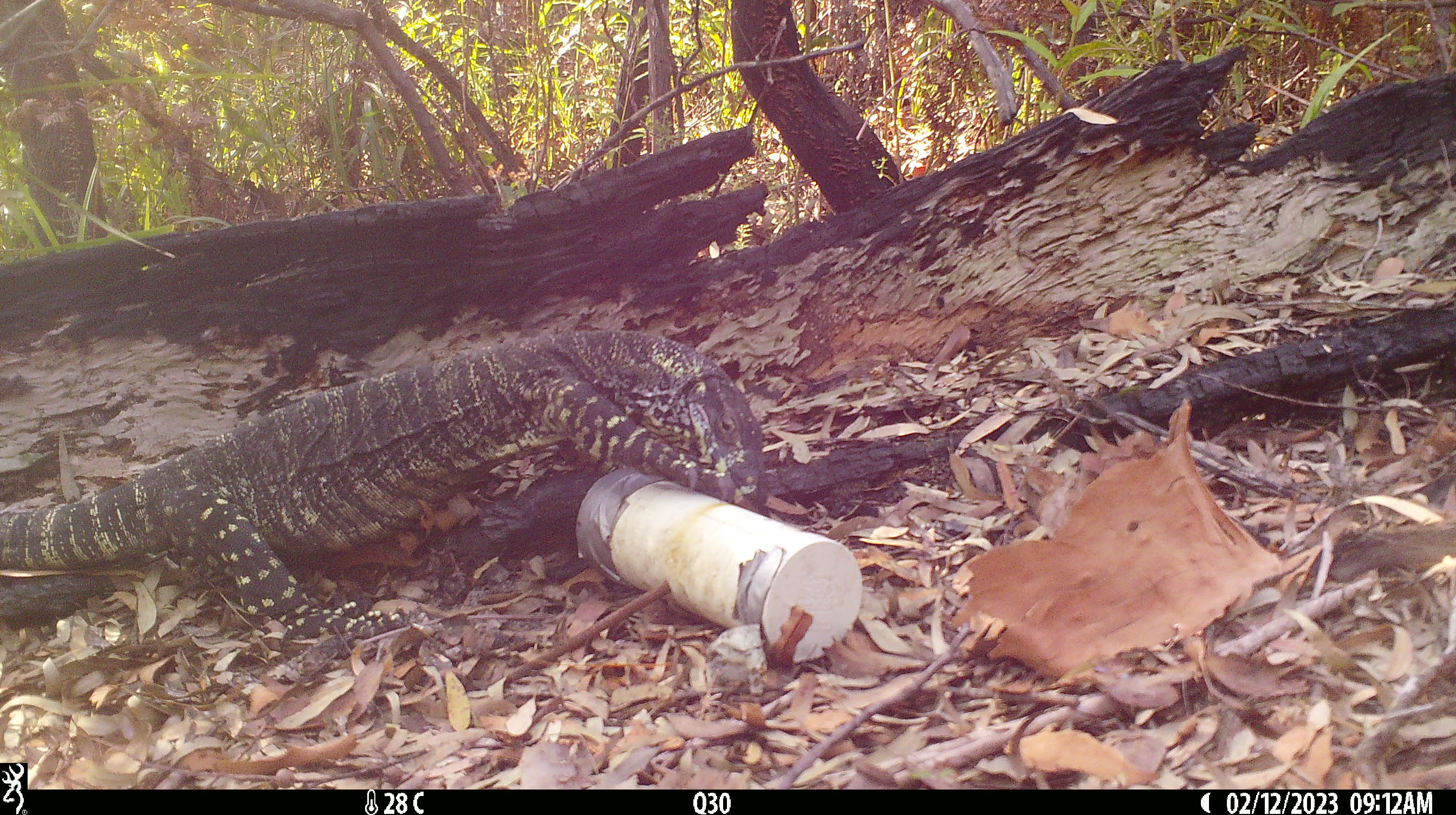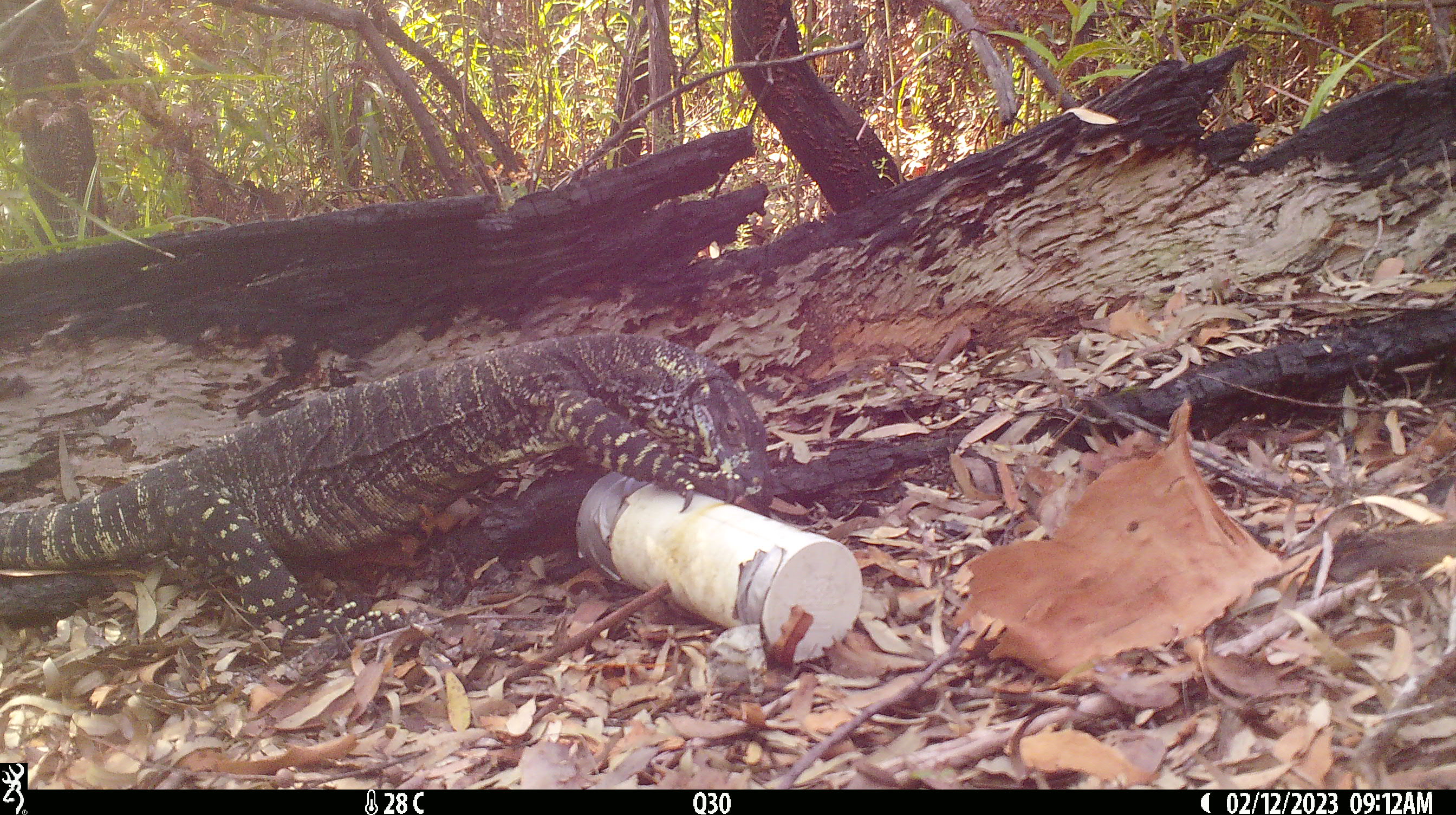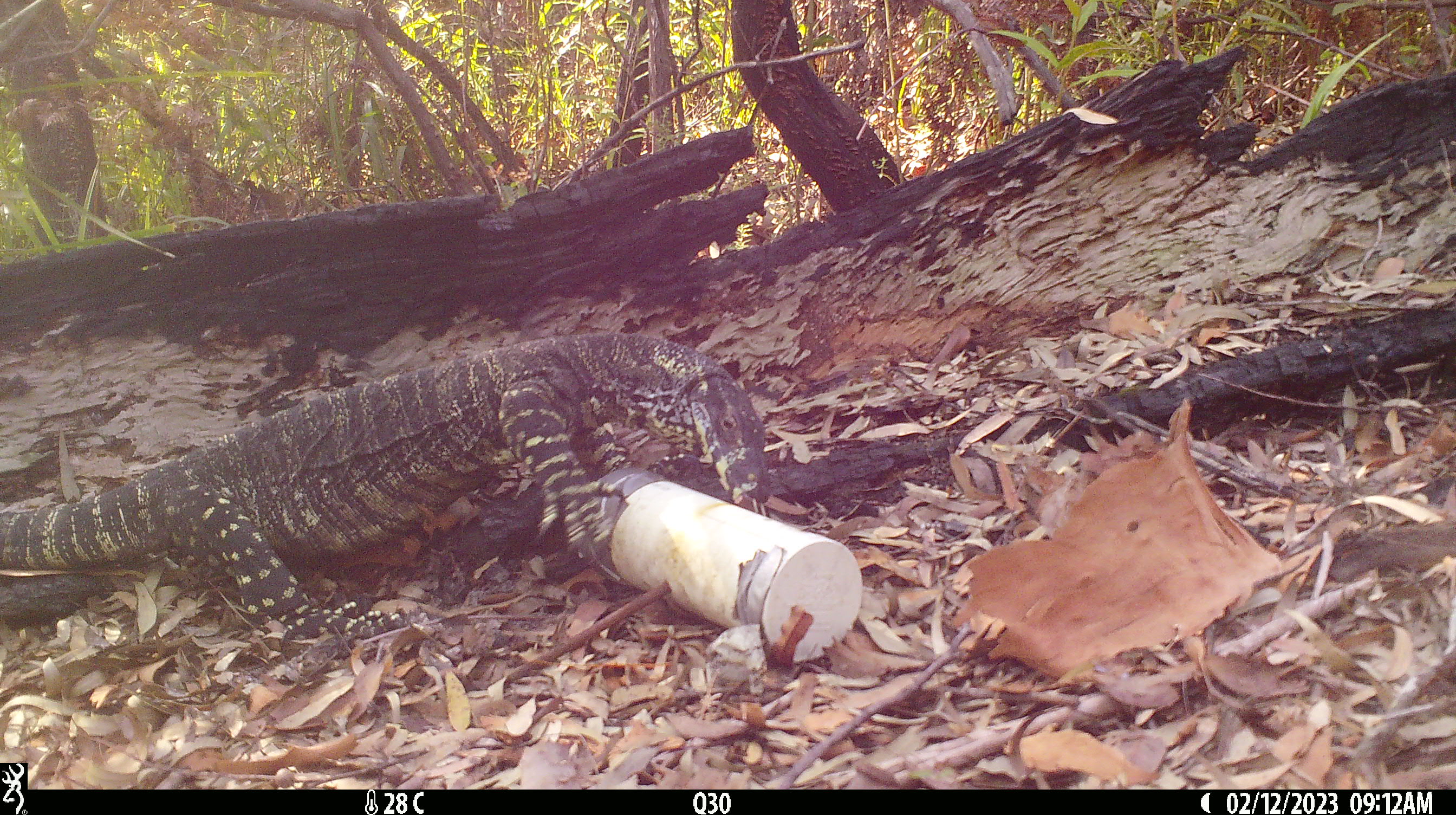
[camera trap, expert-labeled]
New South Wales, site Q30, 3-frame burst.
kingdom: Animalia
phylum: Chordata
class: Reptilia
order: Squamata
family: Varanidae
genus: Varanus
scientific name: Varanus varius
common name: lace monitor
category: goanna